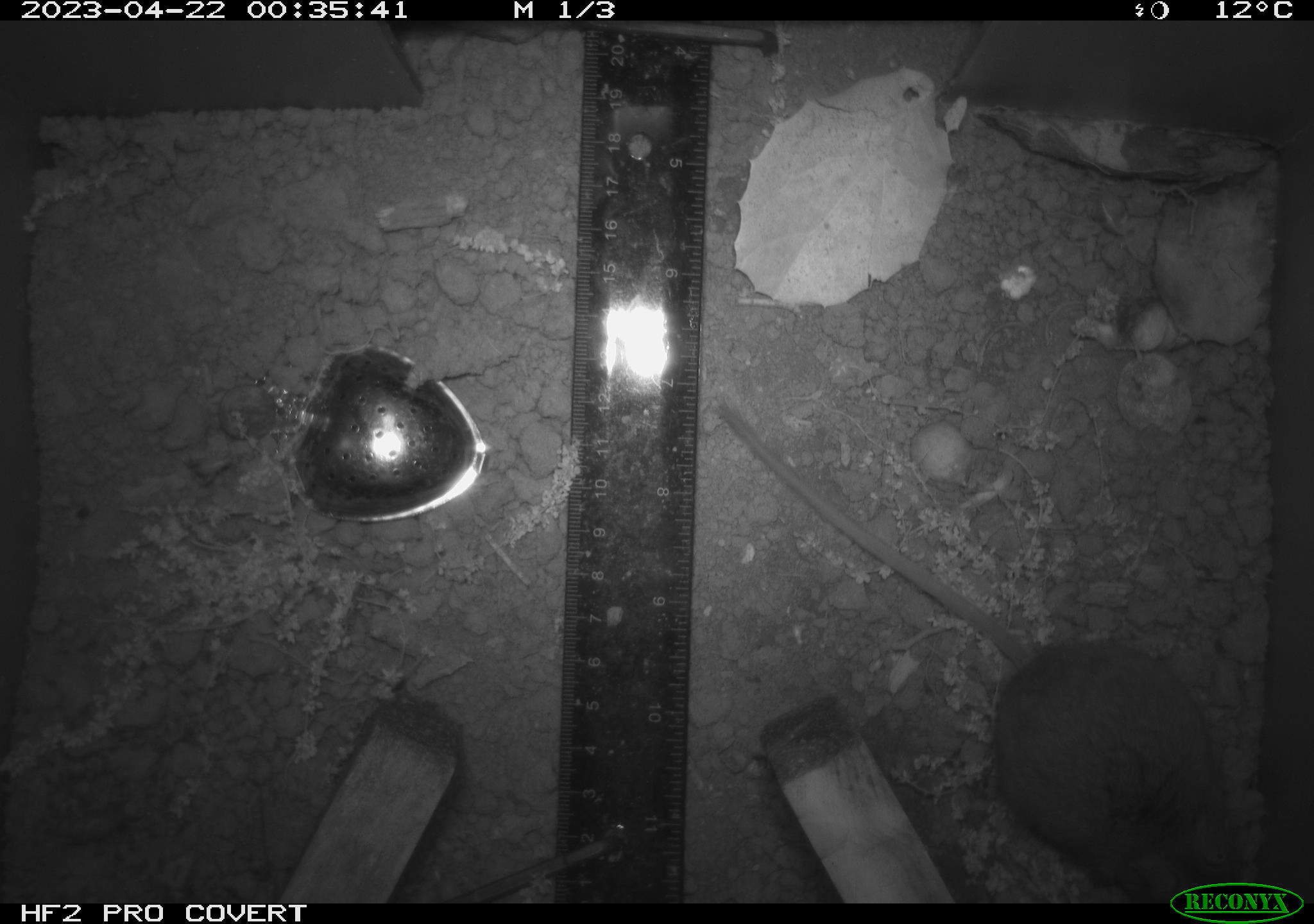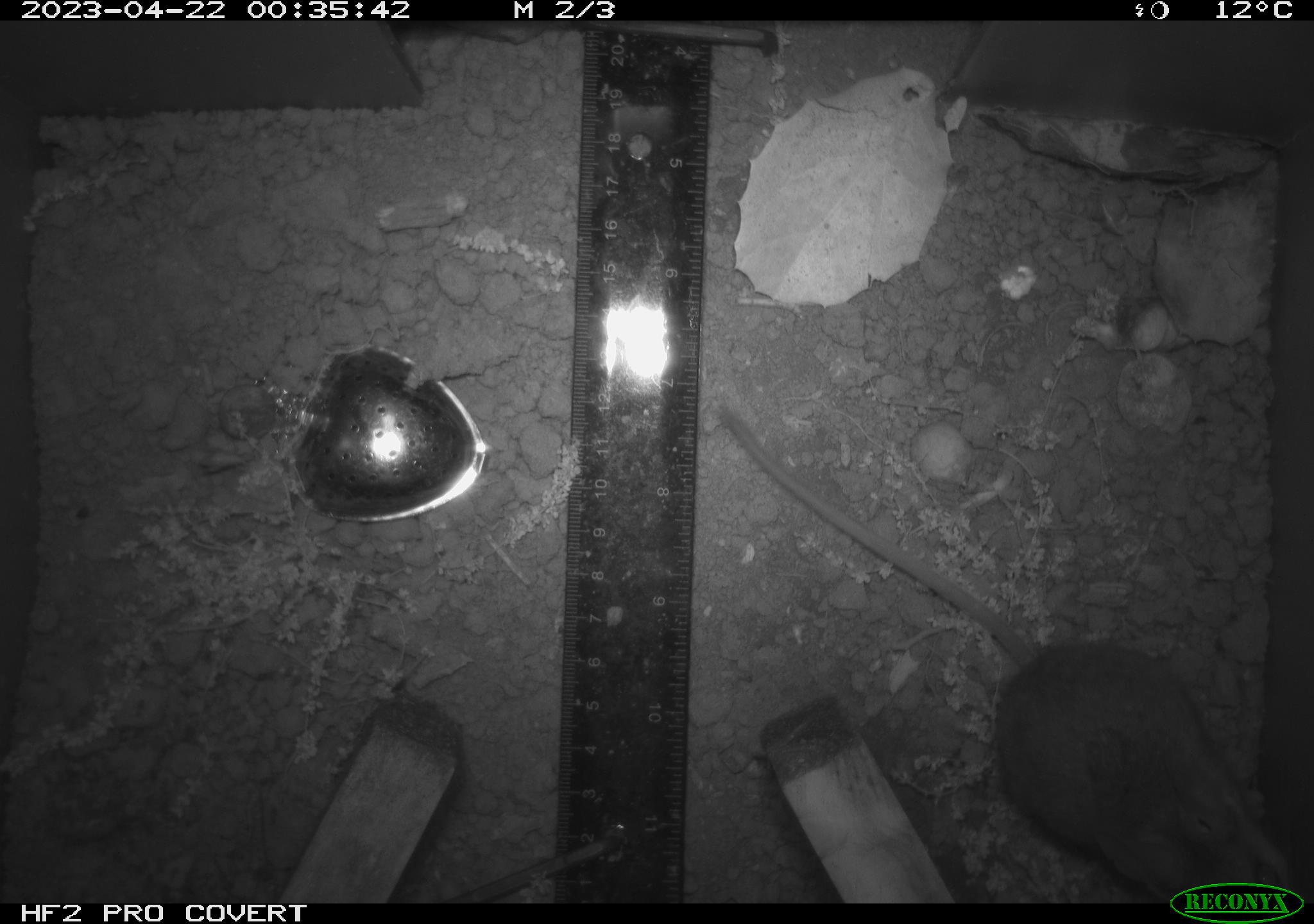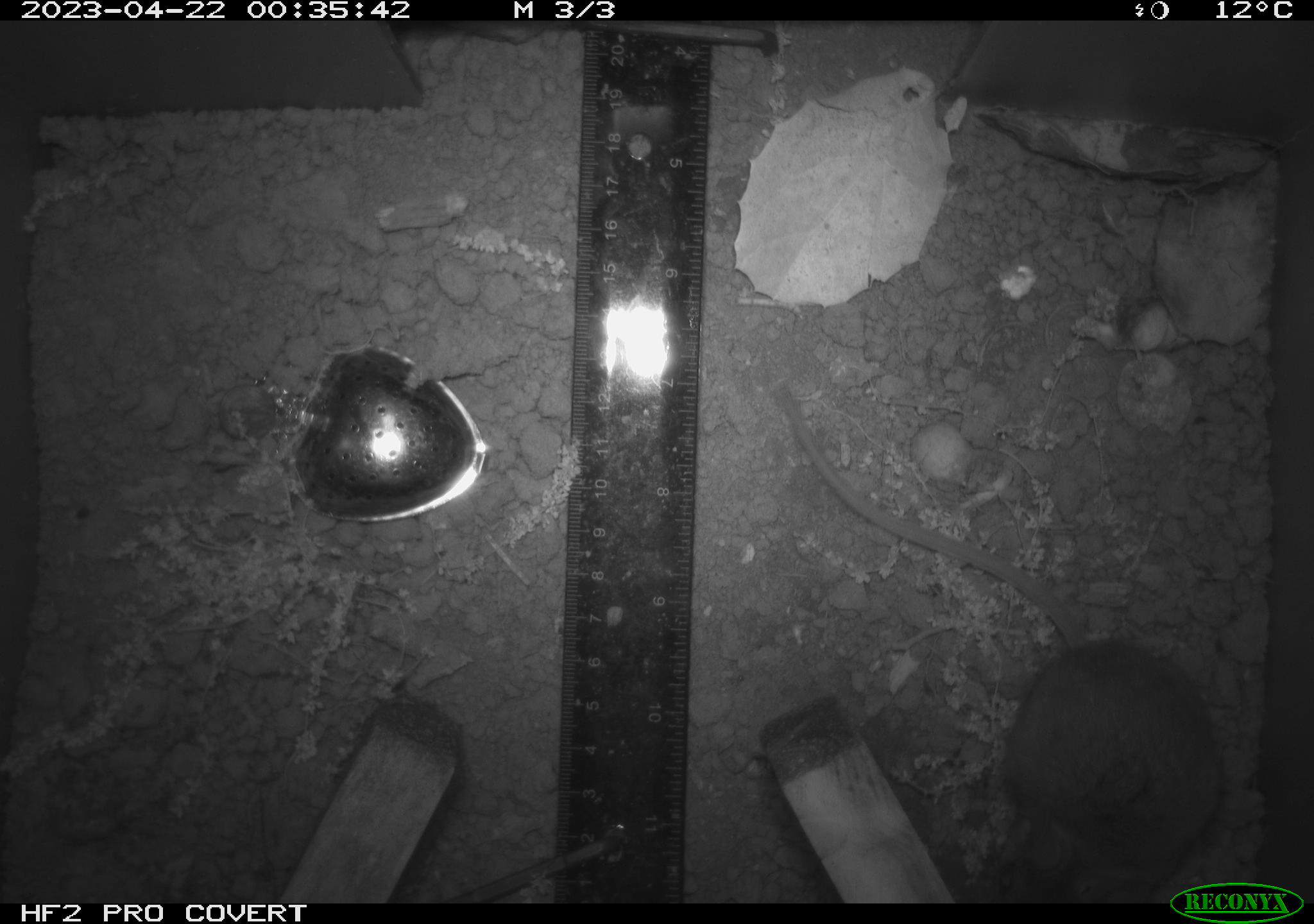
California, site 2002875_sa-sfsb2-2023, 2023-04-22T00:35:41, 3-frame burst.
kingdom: Animalia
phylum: Chordata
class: Mammalia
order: Rodentia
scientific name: Rodentia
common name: mouse species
Mouse species (Rodentia).